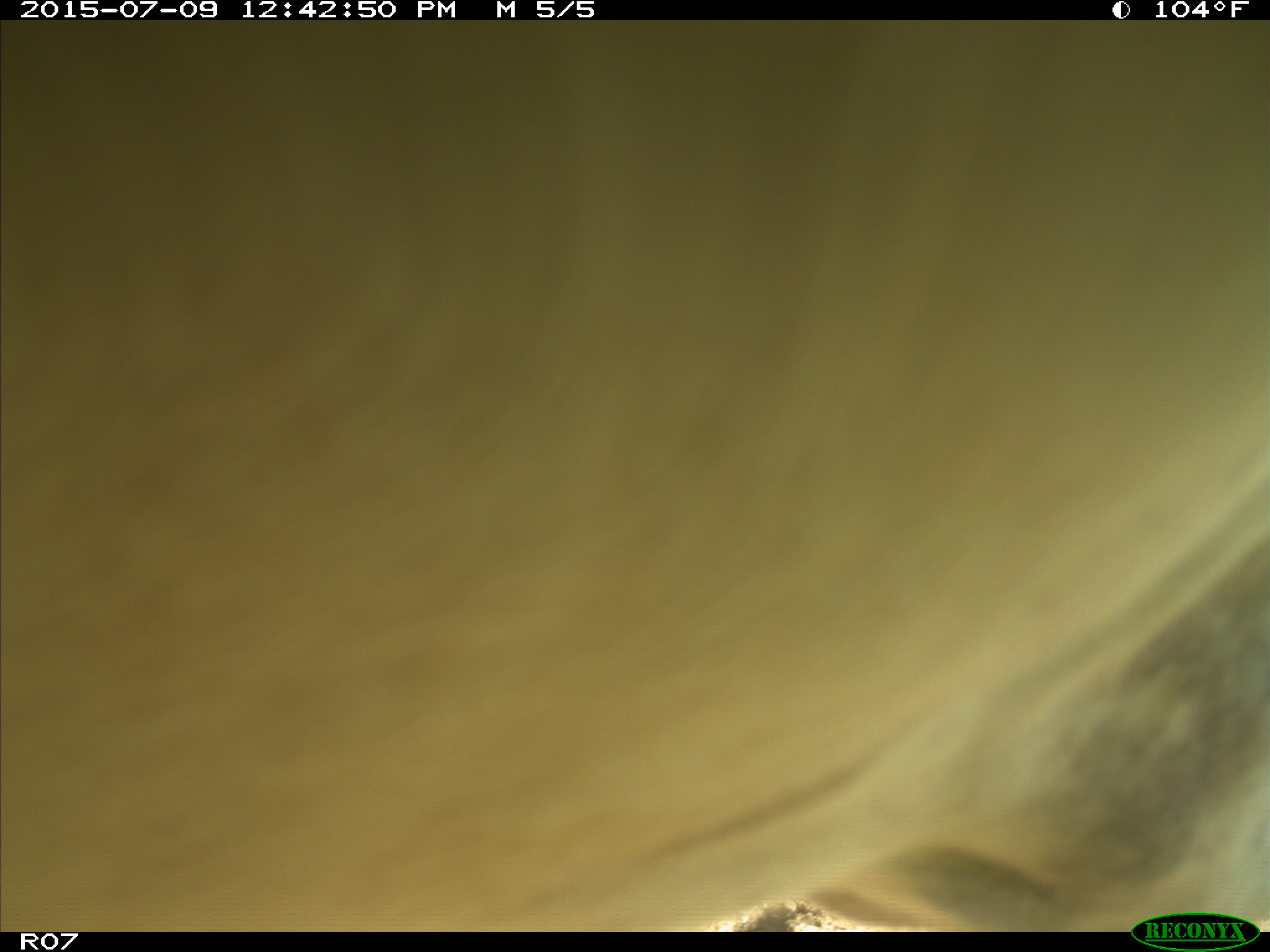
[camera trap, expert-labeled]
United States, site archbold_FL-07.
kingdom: Animalia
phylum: Chordata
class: Mammalia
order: Artiodactyla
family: Bovidae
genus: Bos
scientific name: Bos taurus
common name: domestic cow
Bos taurus (domestic cow).